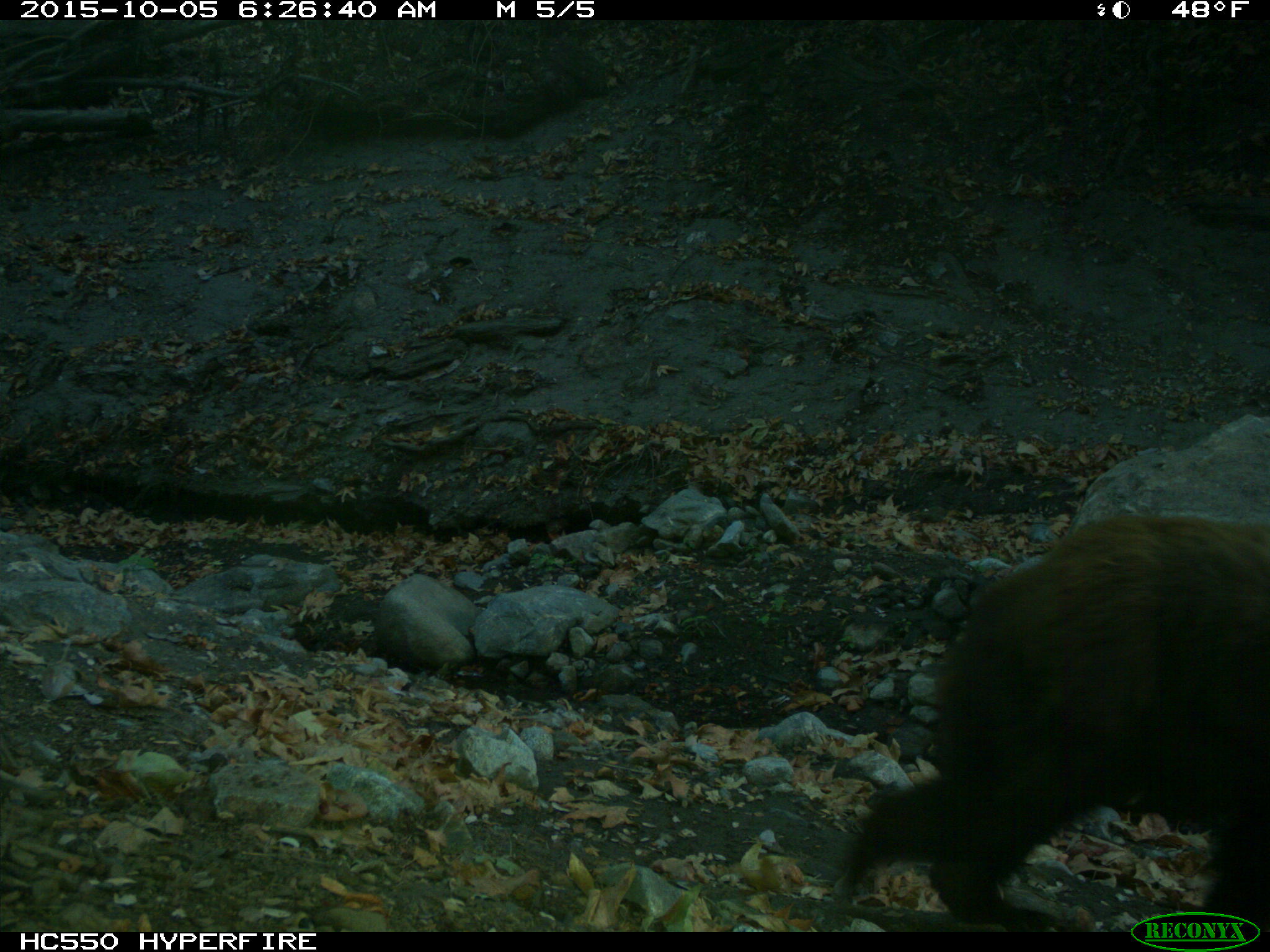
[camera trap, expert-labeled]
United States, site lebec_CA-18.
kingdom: Animalia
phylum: Chordata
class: Mammalia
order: Carnivora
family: Ursidae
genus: Ursus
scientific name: Ursus americanus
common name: american black bear